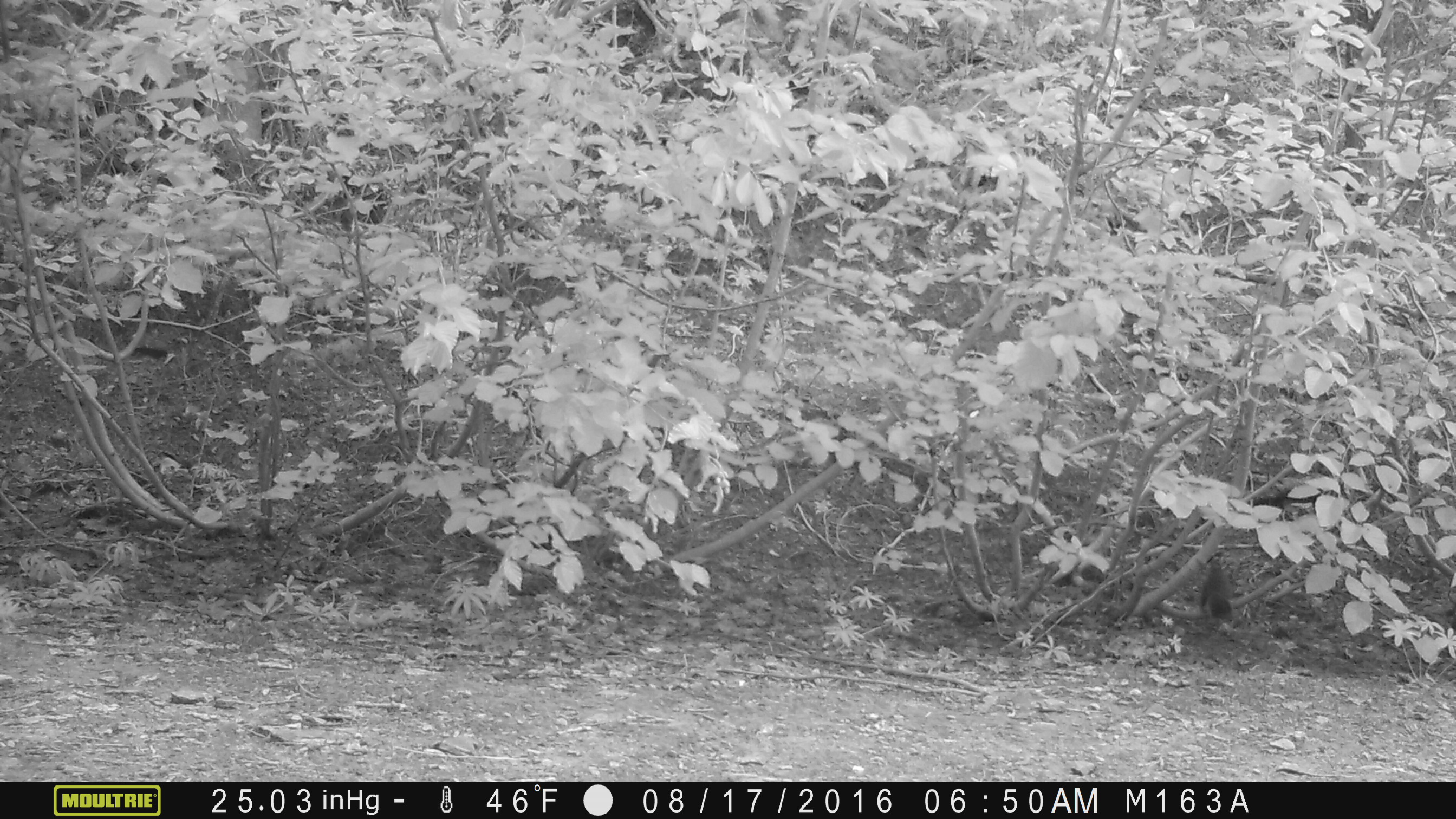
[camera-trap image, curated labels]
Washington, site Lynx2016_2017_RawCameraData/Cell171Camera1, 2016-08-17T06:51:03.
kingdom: Animalia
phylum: Chordata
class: Mammalia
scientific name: Mammalia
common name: small mammal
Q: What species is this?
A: Small mammal (Mammalia).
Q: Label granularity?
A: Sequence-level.